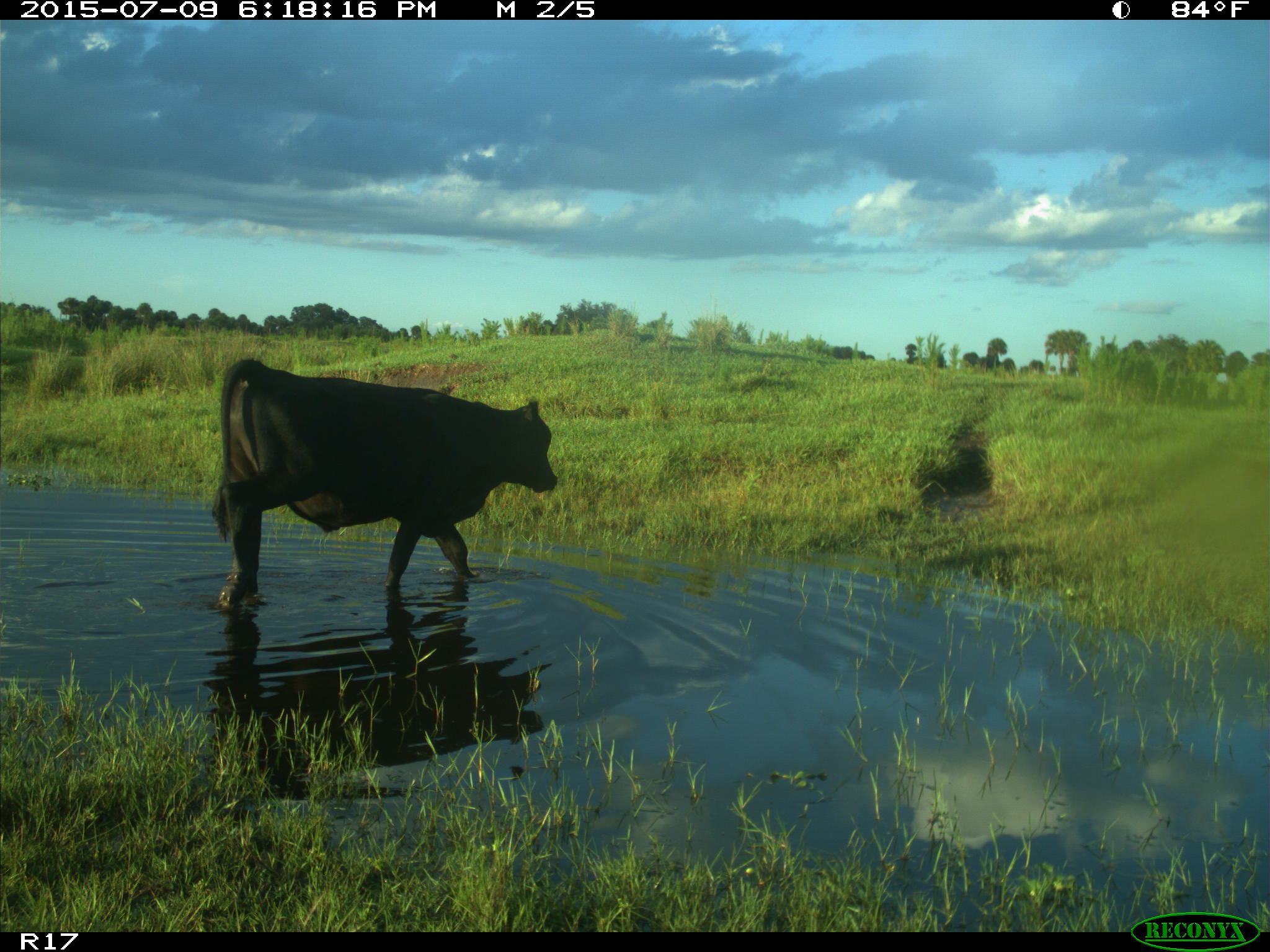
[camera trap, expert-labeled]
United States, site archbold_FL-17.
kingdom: Animalia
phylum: Chordata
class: Mammalia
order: Artiodactyla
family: Bovidae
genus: Bos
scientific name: Bos taurus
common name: domestic cow